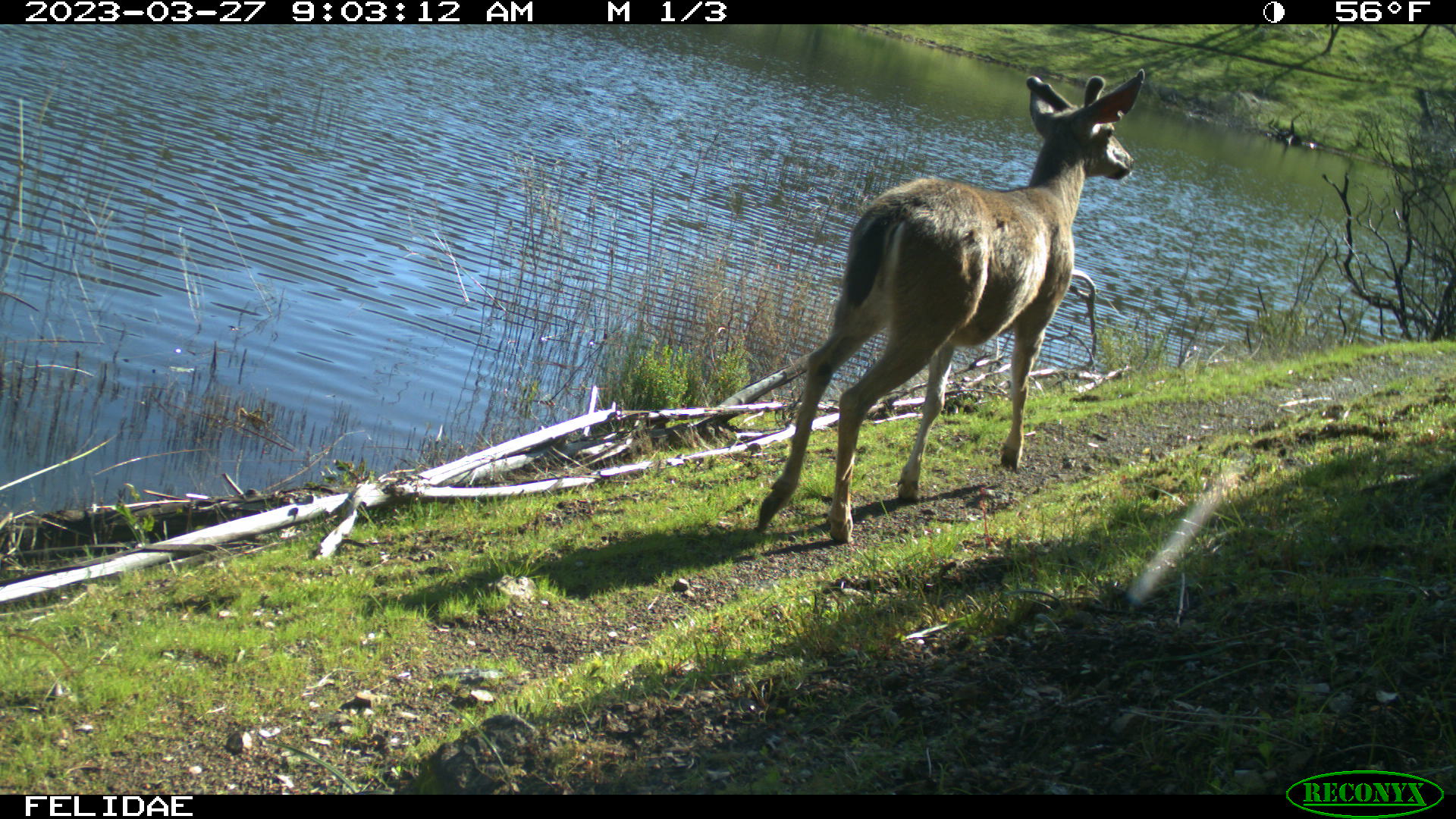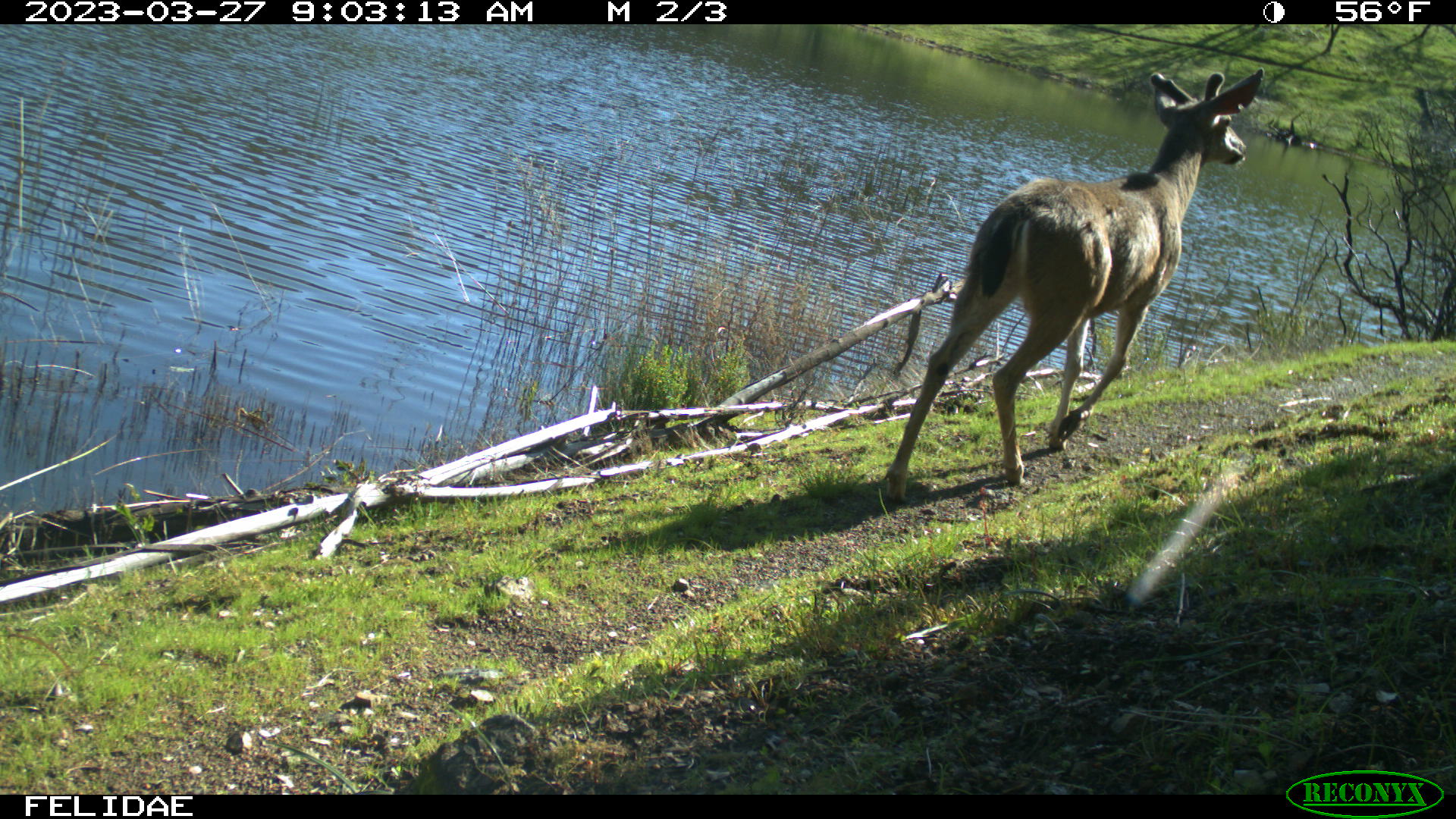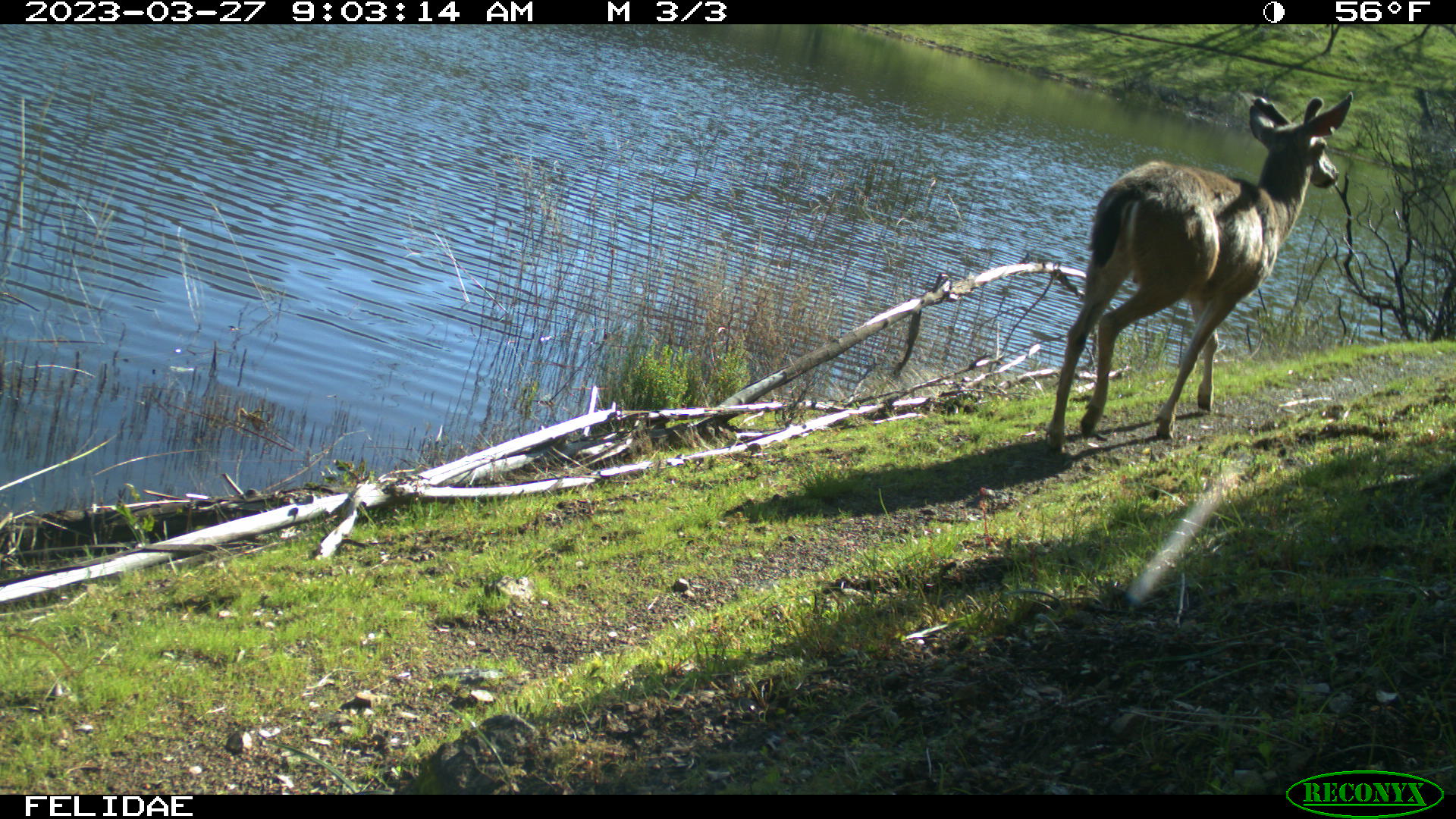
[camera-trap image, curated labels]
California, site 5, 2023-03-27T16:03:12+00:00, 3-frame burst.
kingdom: Animalia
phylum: Chordata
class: Mammalia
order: Artiodactyla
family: Cervidae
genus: Odocoileus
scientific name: Odocoileus hemionus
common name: mule deer